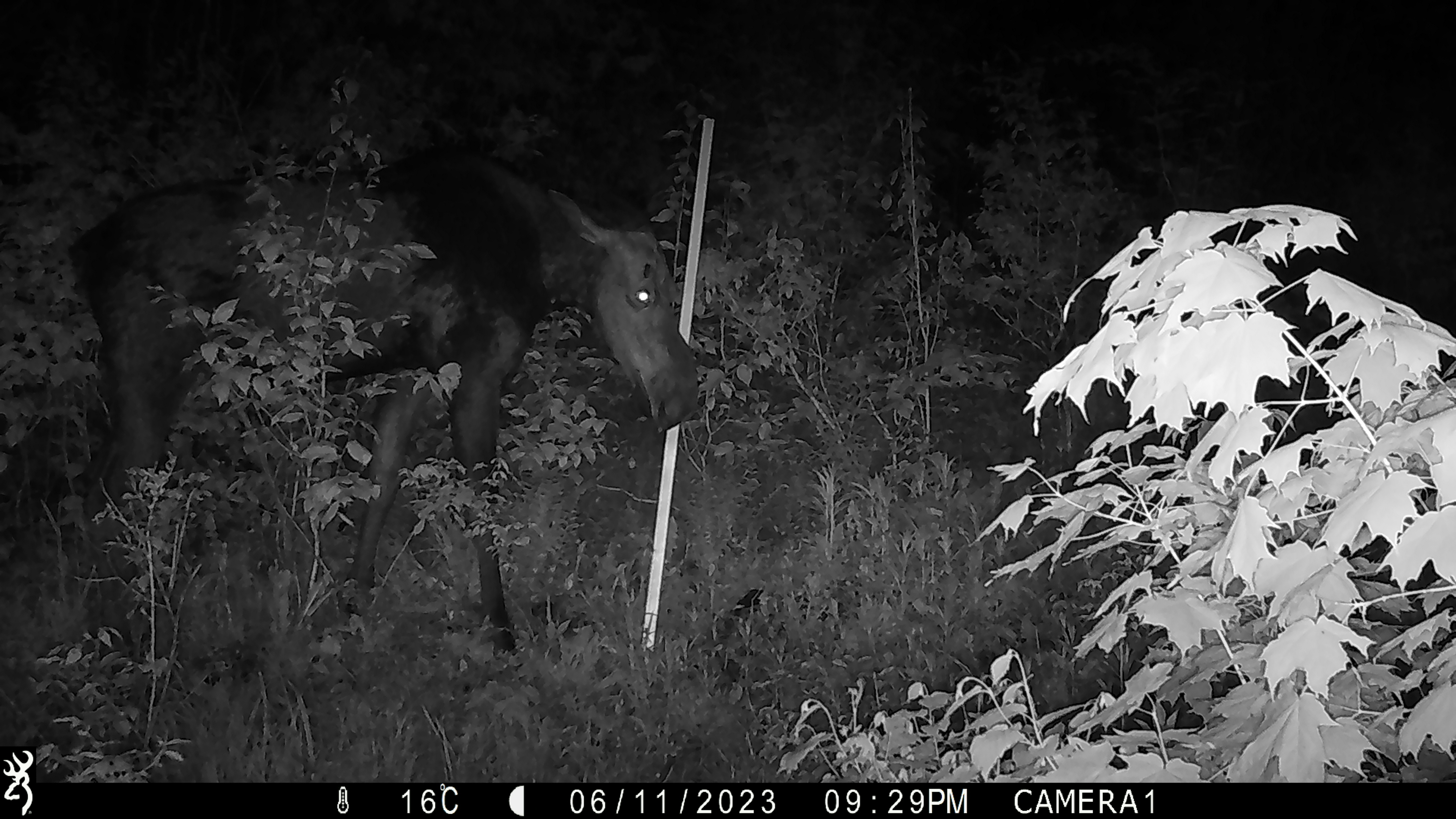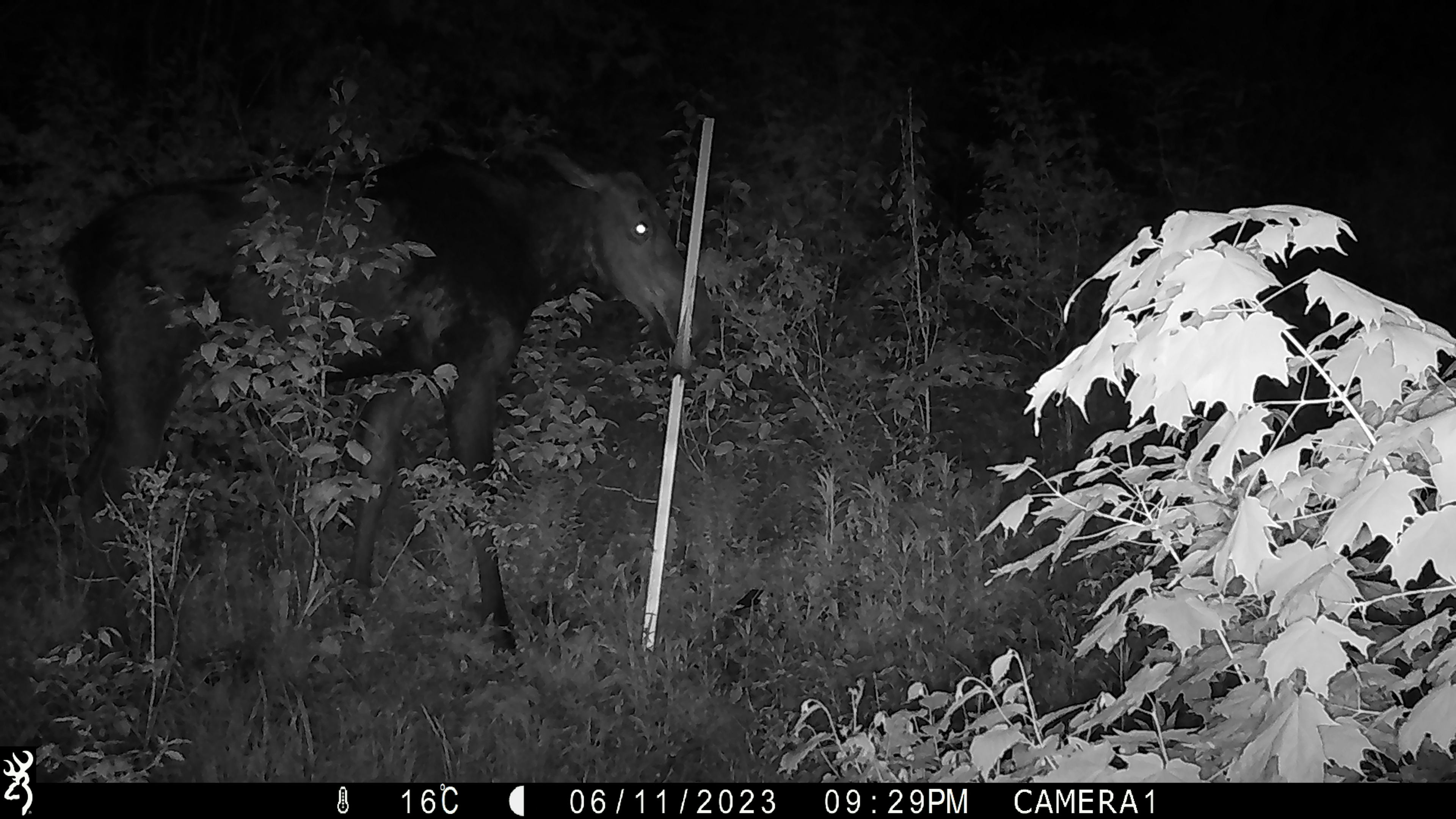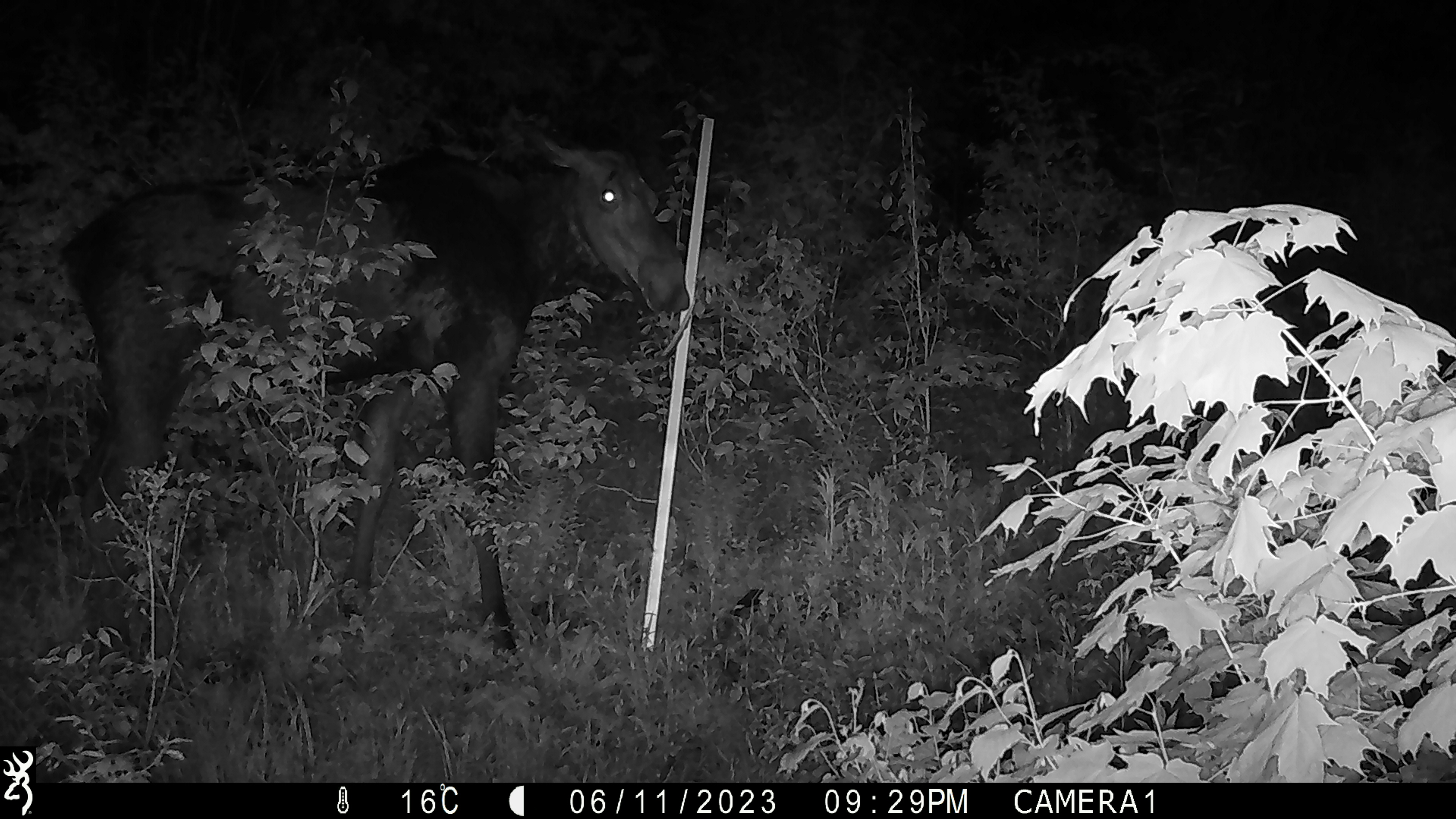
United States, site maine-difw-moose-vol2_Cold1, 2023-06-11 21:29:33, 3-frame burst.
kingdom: Animalia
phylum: Chordata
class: Mammalia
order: Artiodactyla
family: Cervidae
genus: Alces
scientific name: Alces alces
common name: moose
Moose (Alces alces).